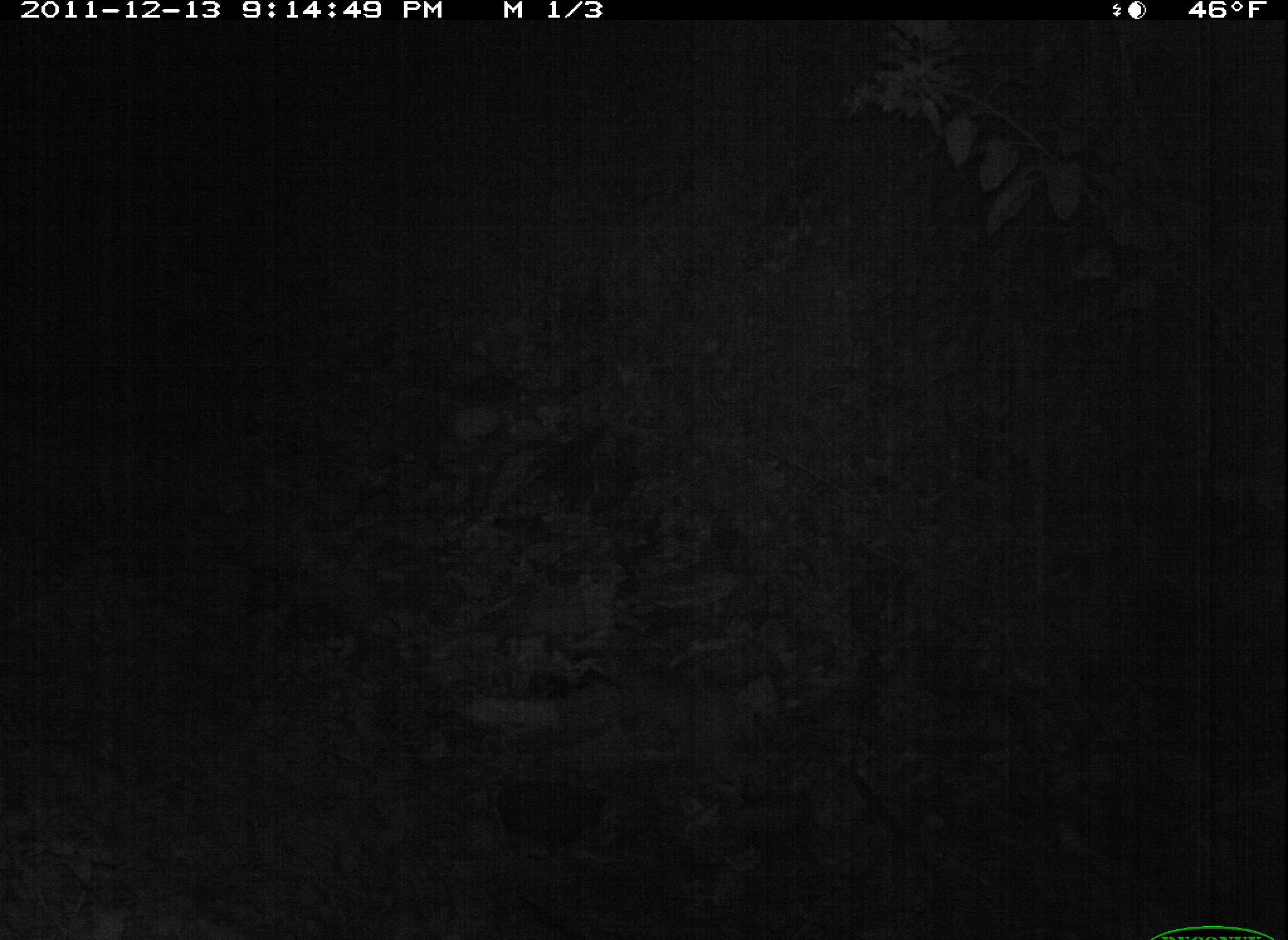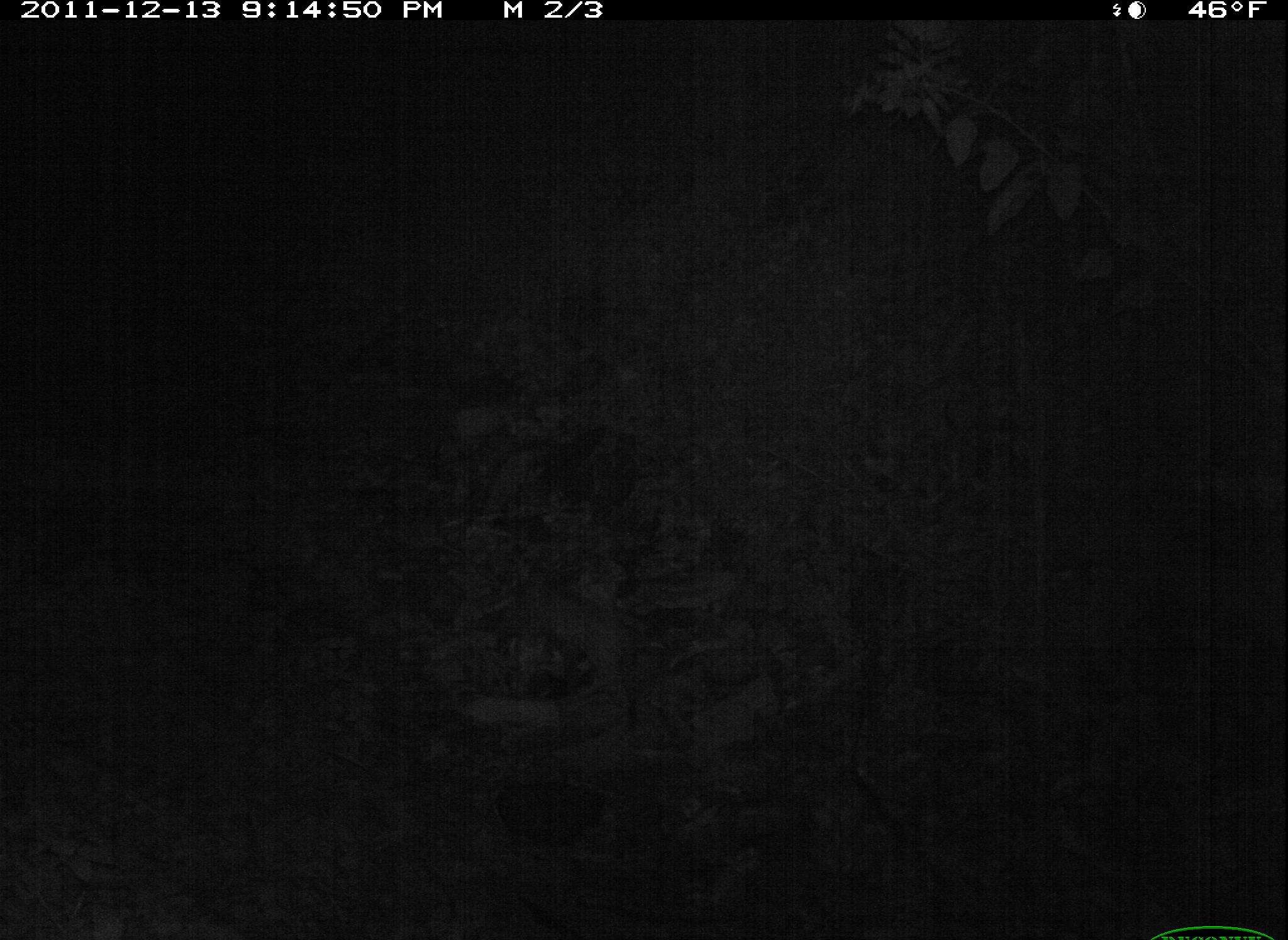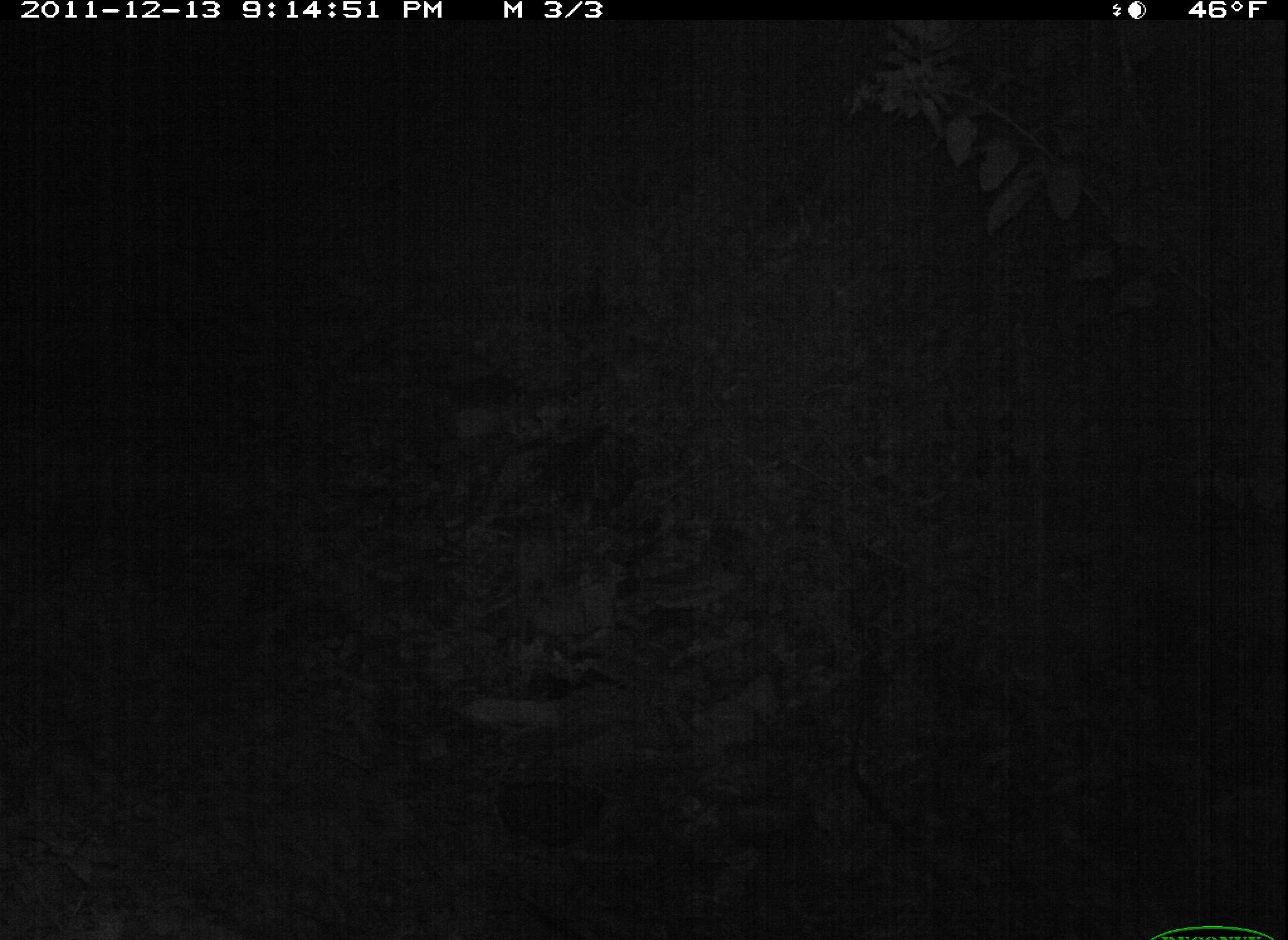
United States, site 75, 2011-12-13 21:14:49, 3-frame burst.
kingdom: Animalia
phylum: Chordata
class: Mammalia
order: Carnivora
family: Felidae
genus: Lynx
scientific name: Lynx rufus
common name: bobcat